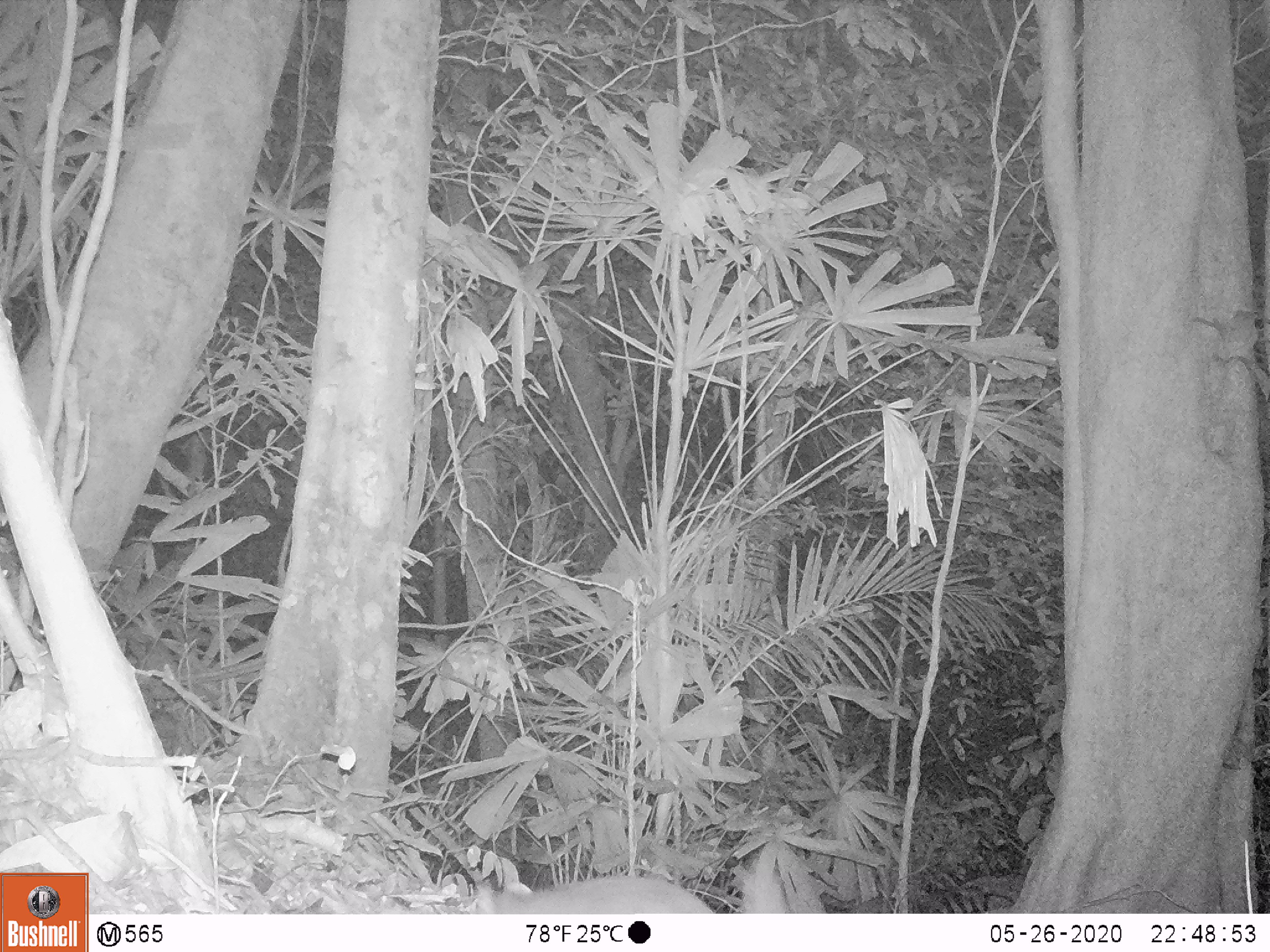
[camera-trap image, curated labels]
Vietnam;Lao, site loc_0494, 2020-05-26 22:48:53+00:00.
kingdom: Animalia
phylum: Chordata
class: Mammalia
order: Carnivora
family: Mustelidae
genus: Melogale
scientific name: Melogale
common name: ferret badger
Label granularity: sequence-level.